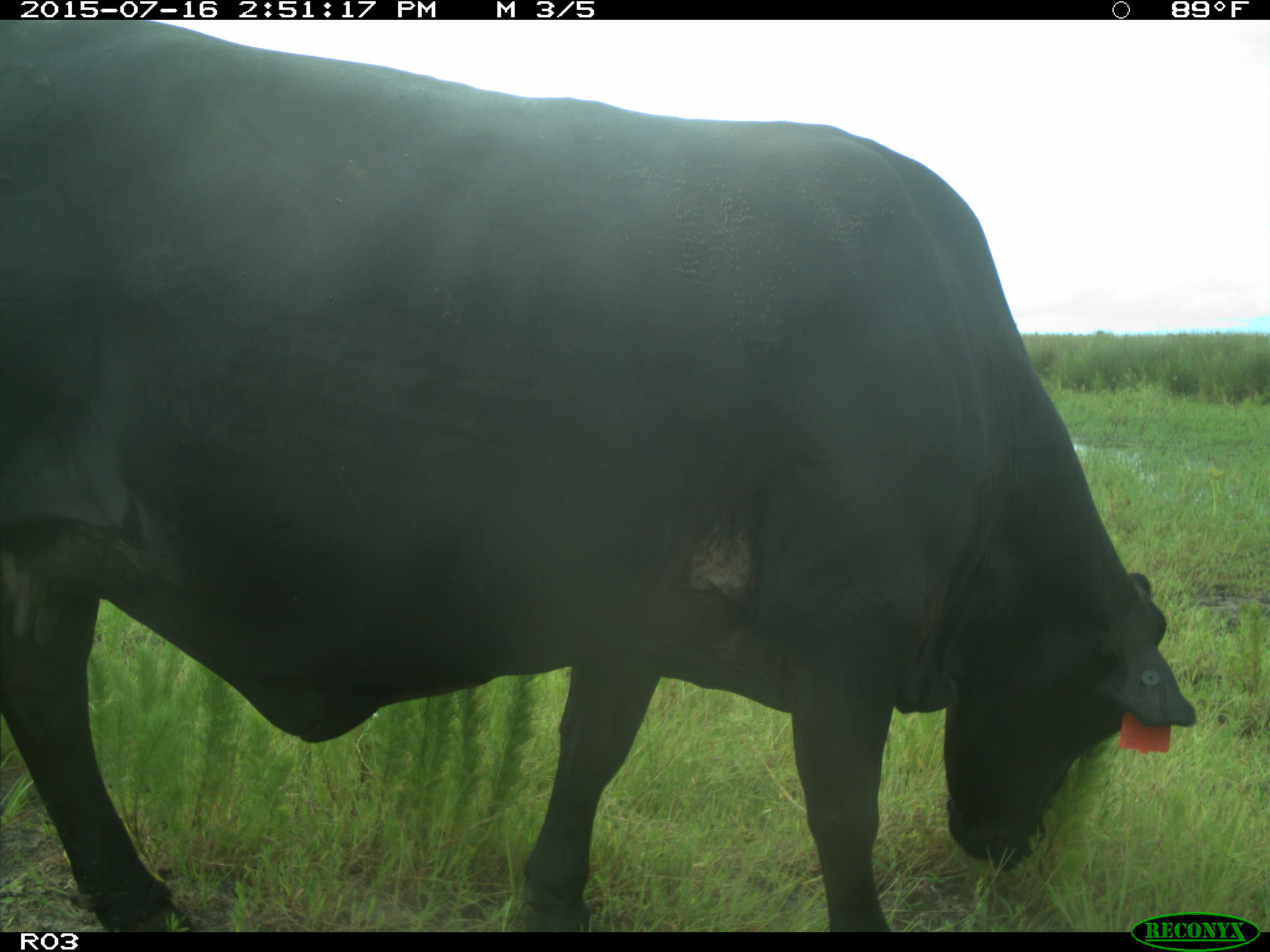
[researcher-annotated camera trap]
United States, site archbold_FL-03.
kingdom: Animalia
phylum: Chordata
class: Mammalia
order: Artiodactyla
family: Bovidae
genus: Bos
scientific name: Bos taurus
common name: domestic cow